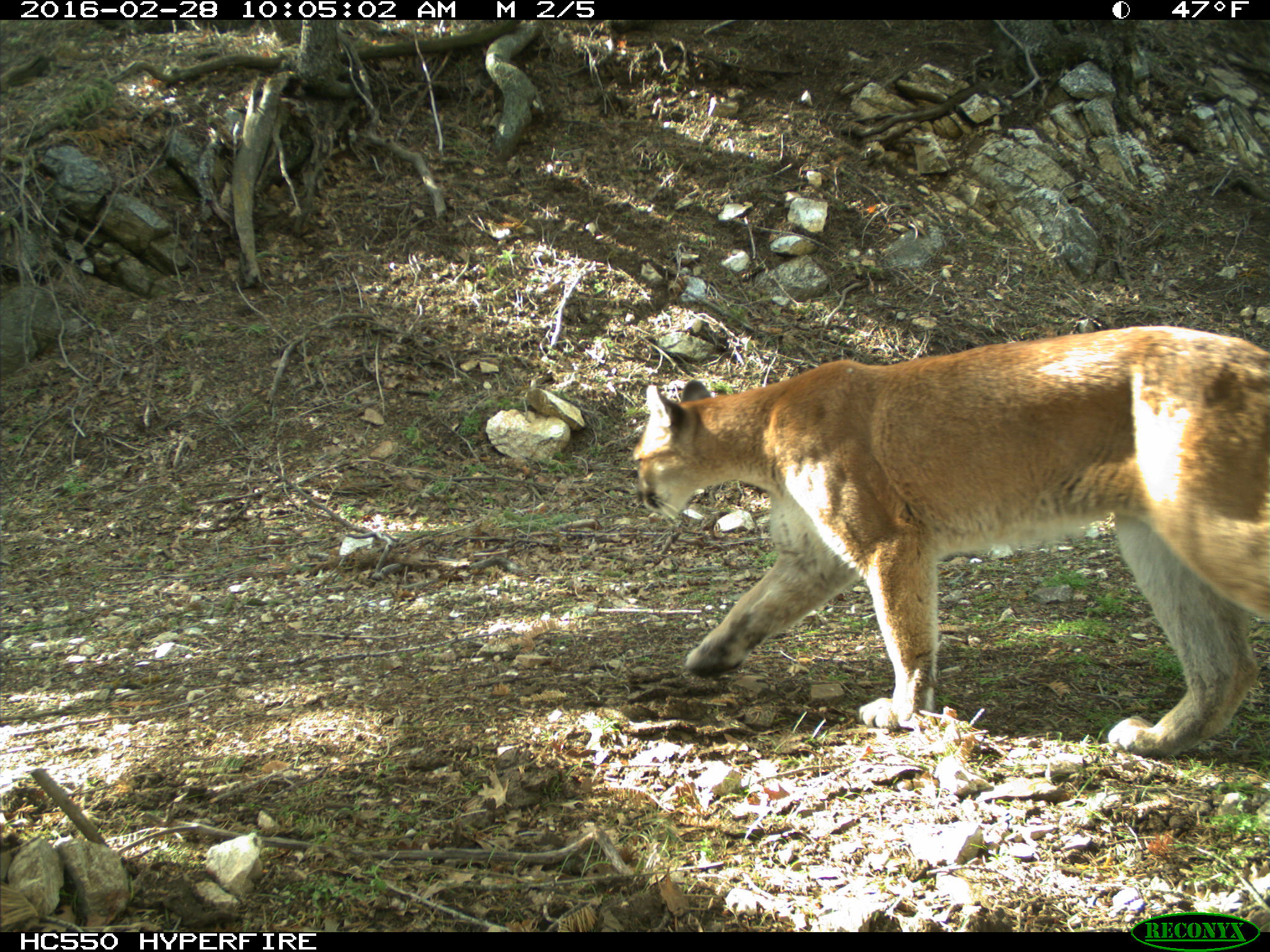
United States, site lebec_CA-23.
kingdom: Animalia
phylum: Chordata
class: Mammalia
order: Carnivora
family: Felidae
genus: Puma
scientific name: Puma concolor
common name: mountain lion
Puma concolor (mountain lion).